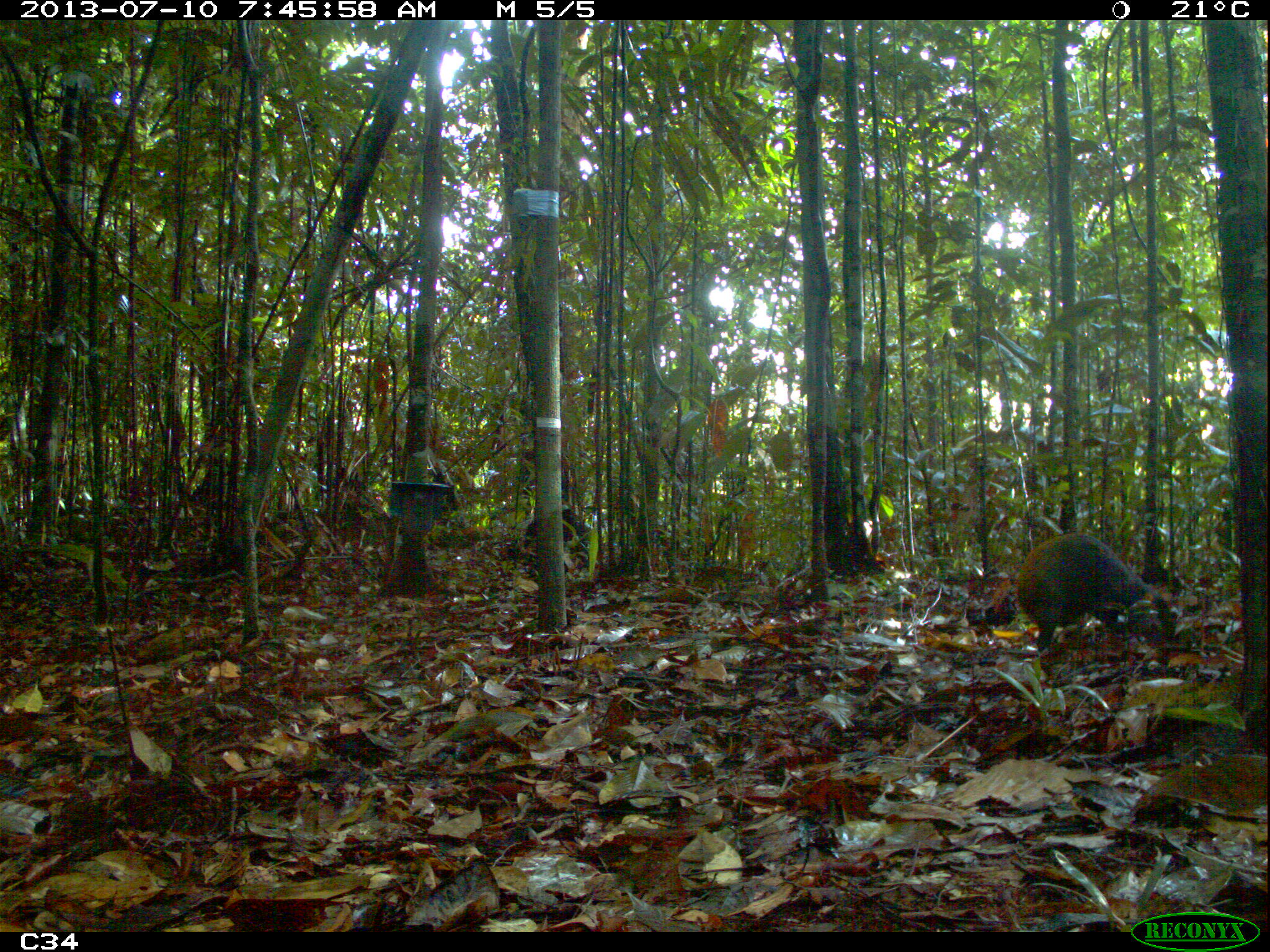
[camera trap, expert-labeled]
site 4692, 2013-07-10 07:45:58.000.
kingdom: Animalia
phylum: Chordata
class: Mammalia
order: Rodentia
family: Dasyproctidae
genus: Dasyprocta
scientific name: Dasyprocta leporina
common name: red-rumped agouti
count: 1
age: adult